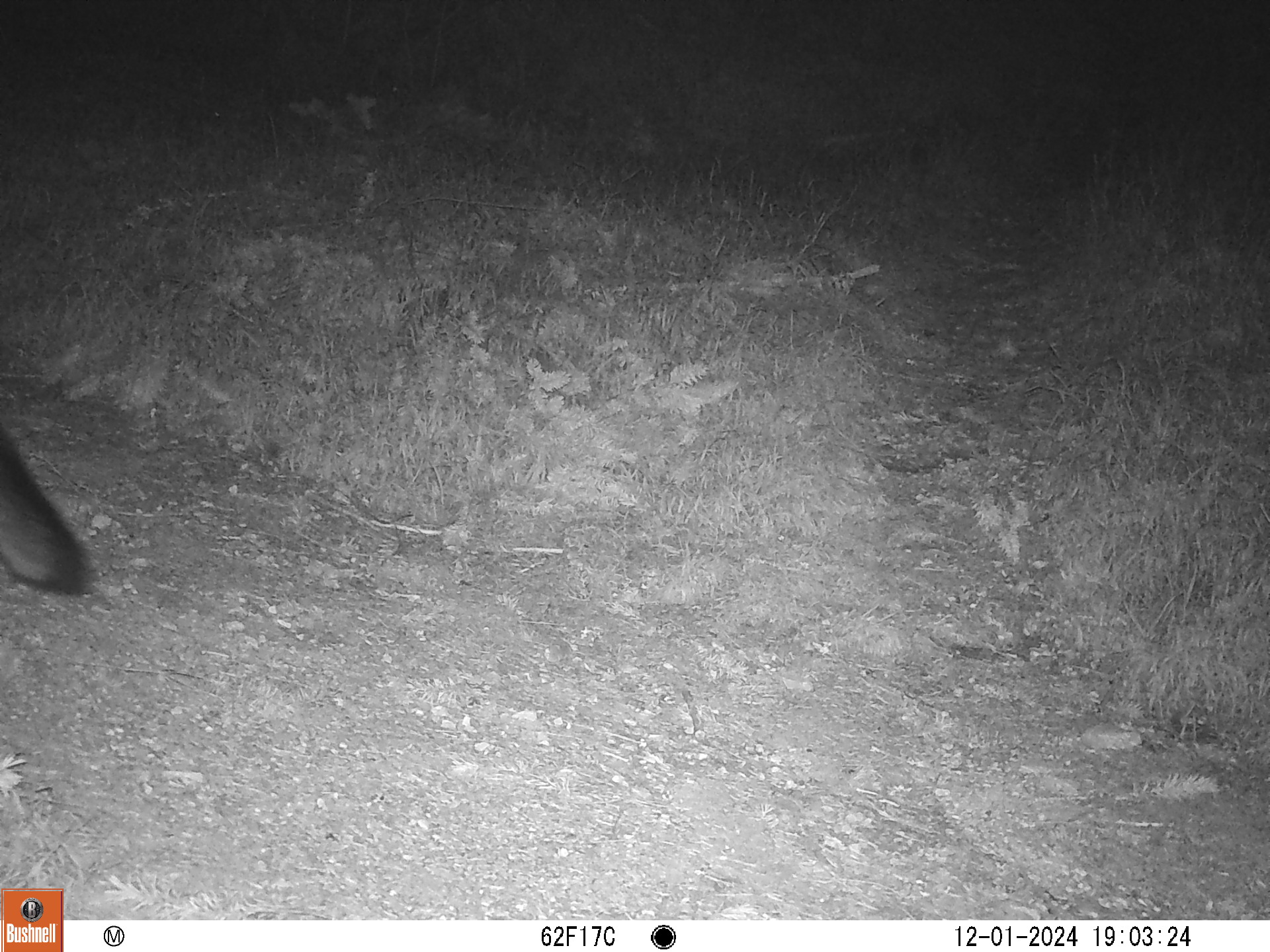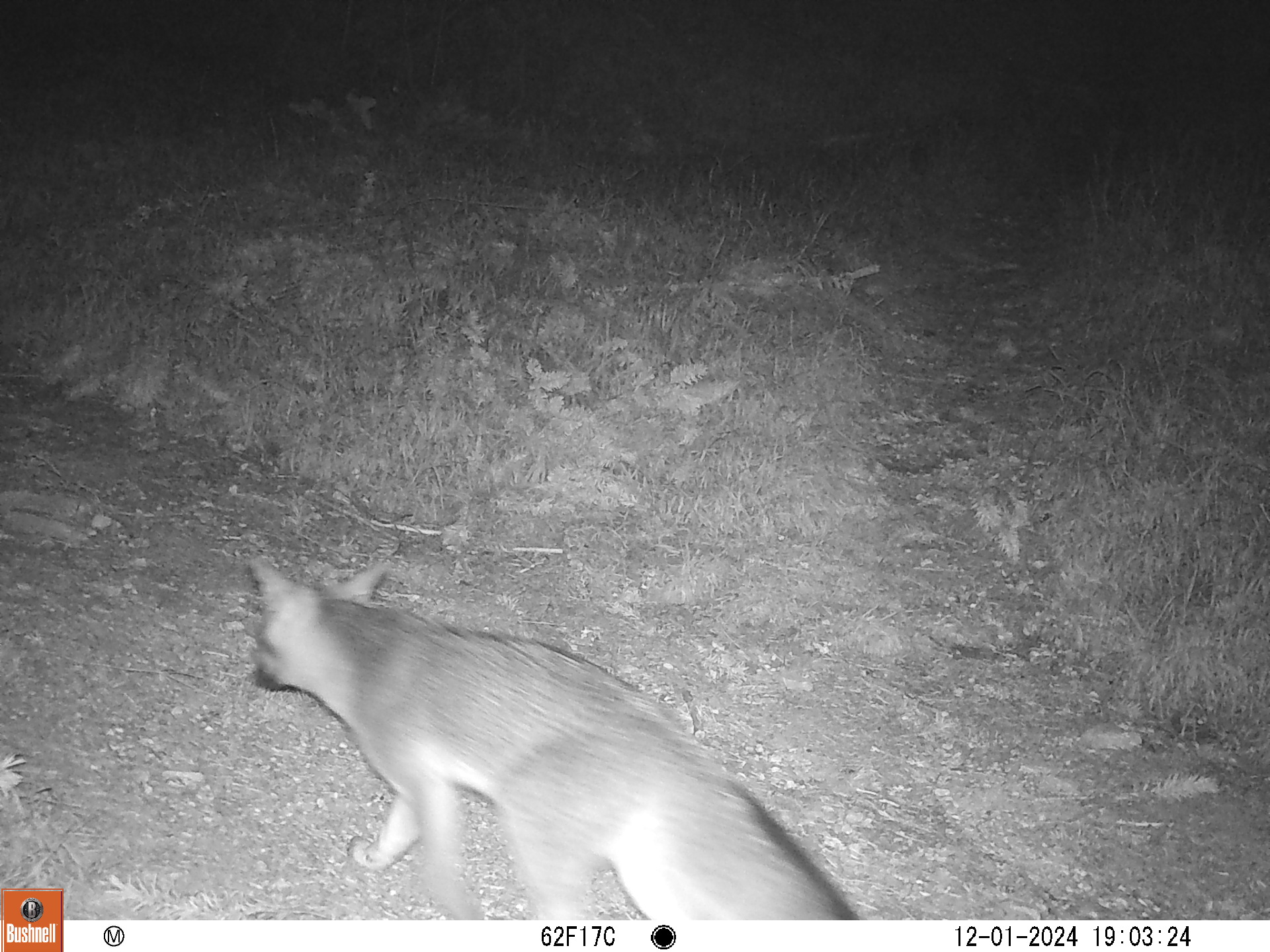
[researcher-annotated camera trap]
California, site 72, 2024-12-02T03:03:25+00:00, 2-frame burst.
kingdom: Animalia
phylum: Chordata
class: Mammalia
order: Carnivora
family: Canidae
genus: Urocyon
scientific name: Urocyon cinereoargenteus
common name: gray fox